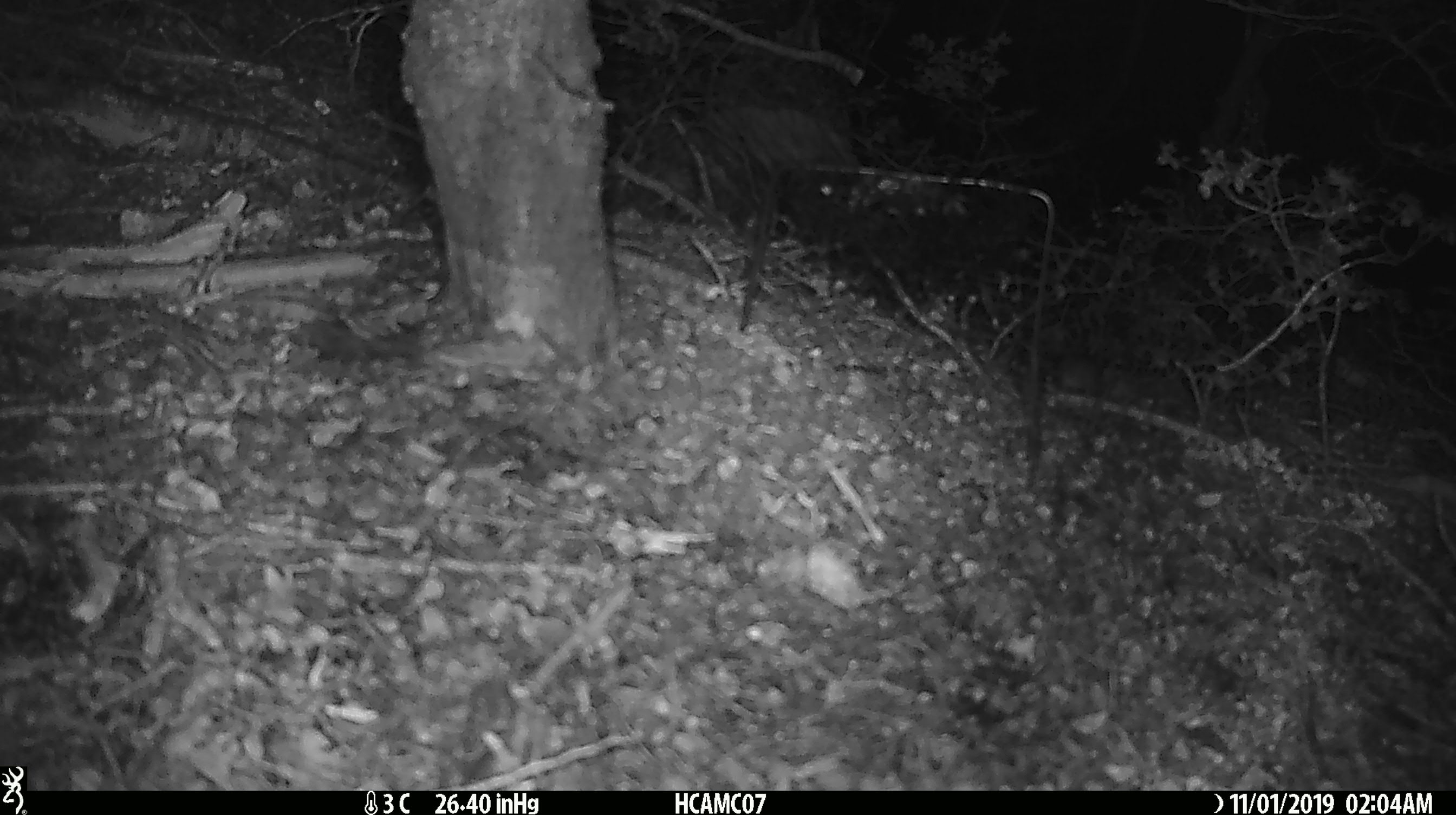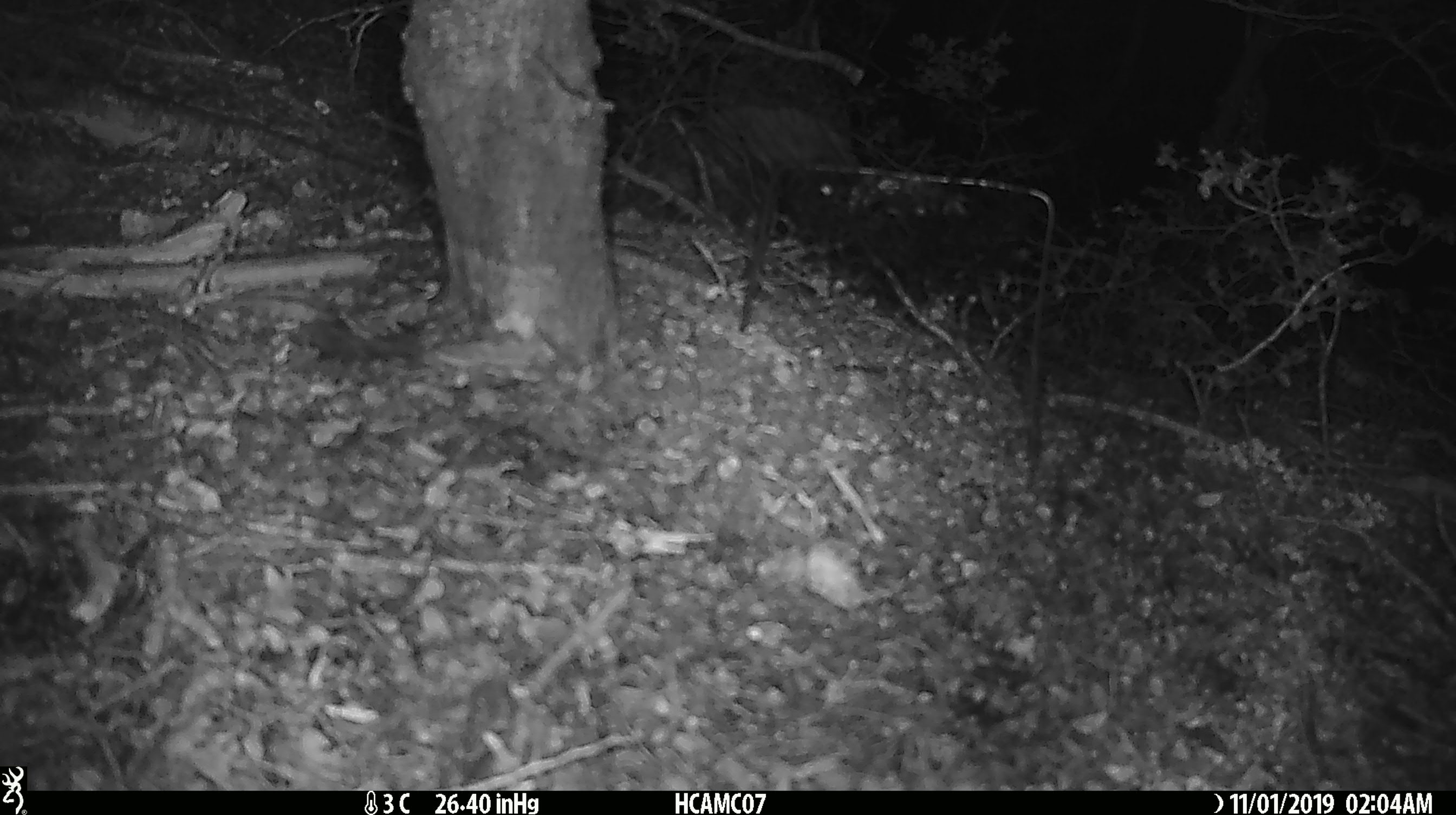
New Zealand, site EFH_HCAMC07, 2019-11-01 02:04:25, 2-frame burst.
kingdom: Animalia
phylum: Chordata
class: Mammalia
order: Rodentia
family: Muridae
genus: Mus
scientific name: Mus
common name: mouse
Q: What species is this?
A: Mouse (Mus).